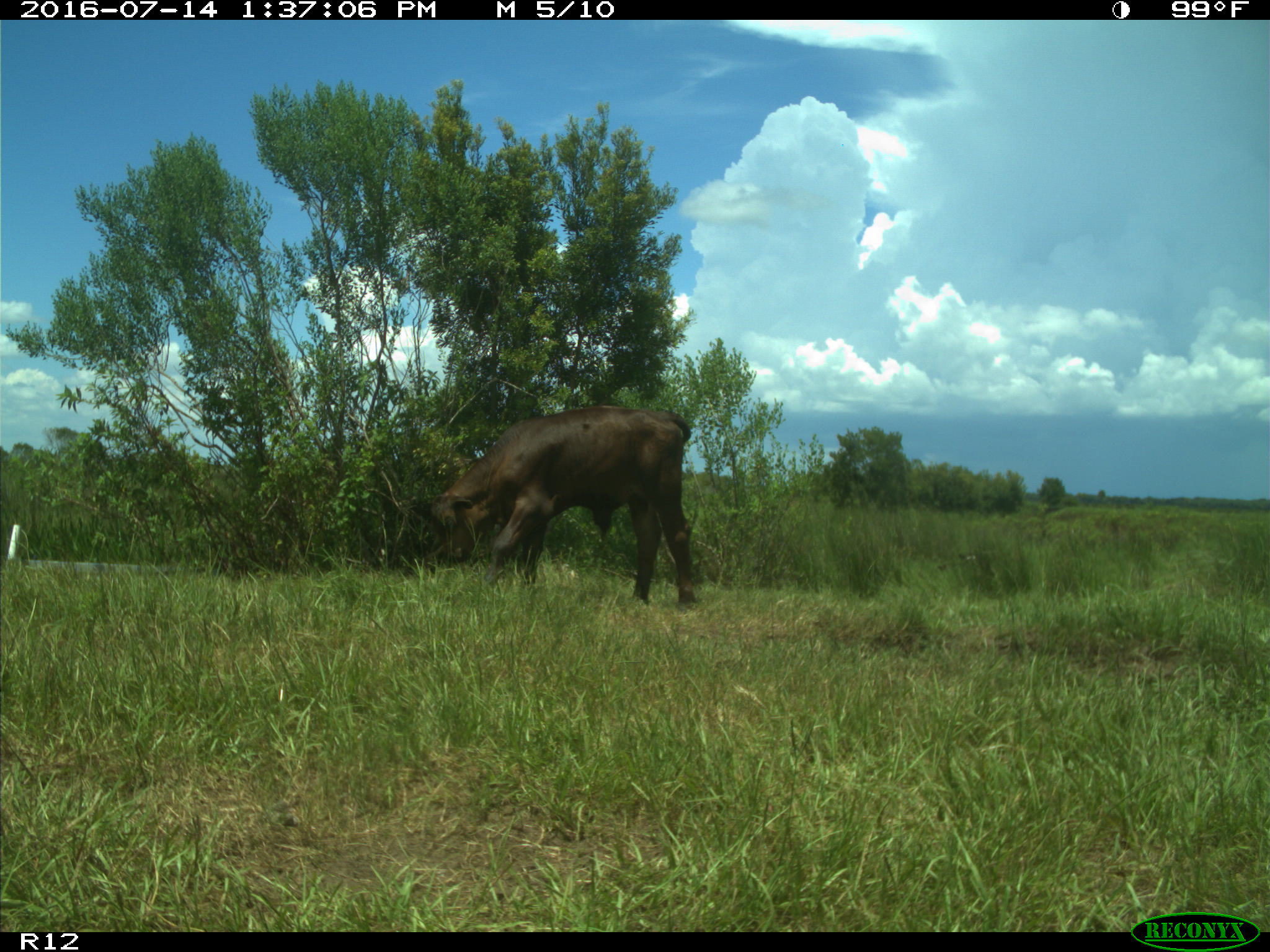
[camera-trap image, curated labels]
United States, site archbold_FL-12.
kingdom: Animalia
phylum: Chordata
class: Mammalia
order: Artiodactyla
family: Bovidae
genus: Bos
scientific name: Bos taurus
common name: domestic cow